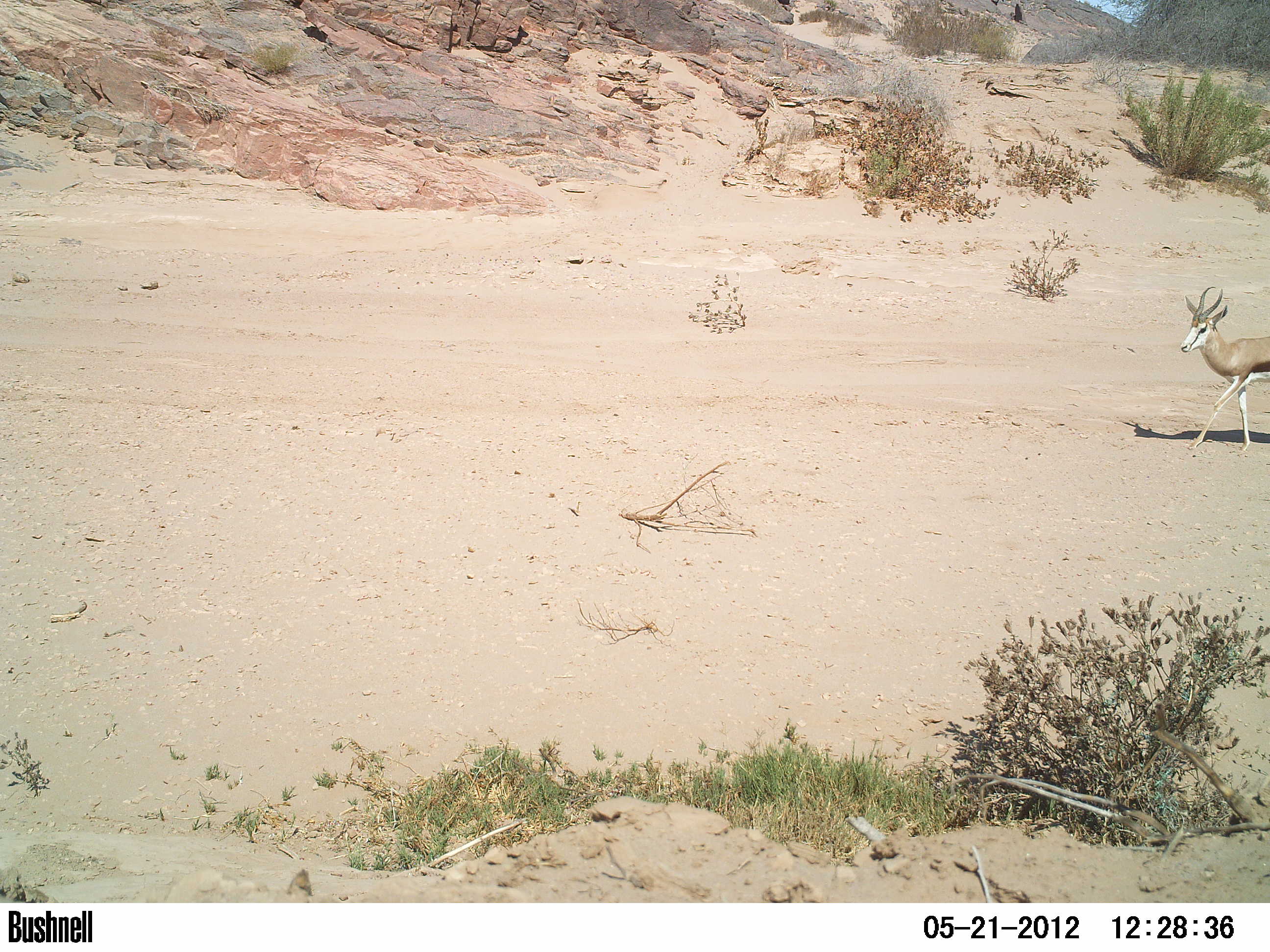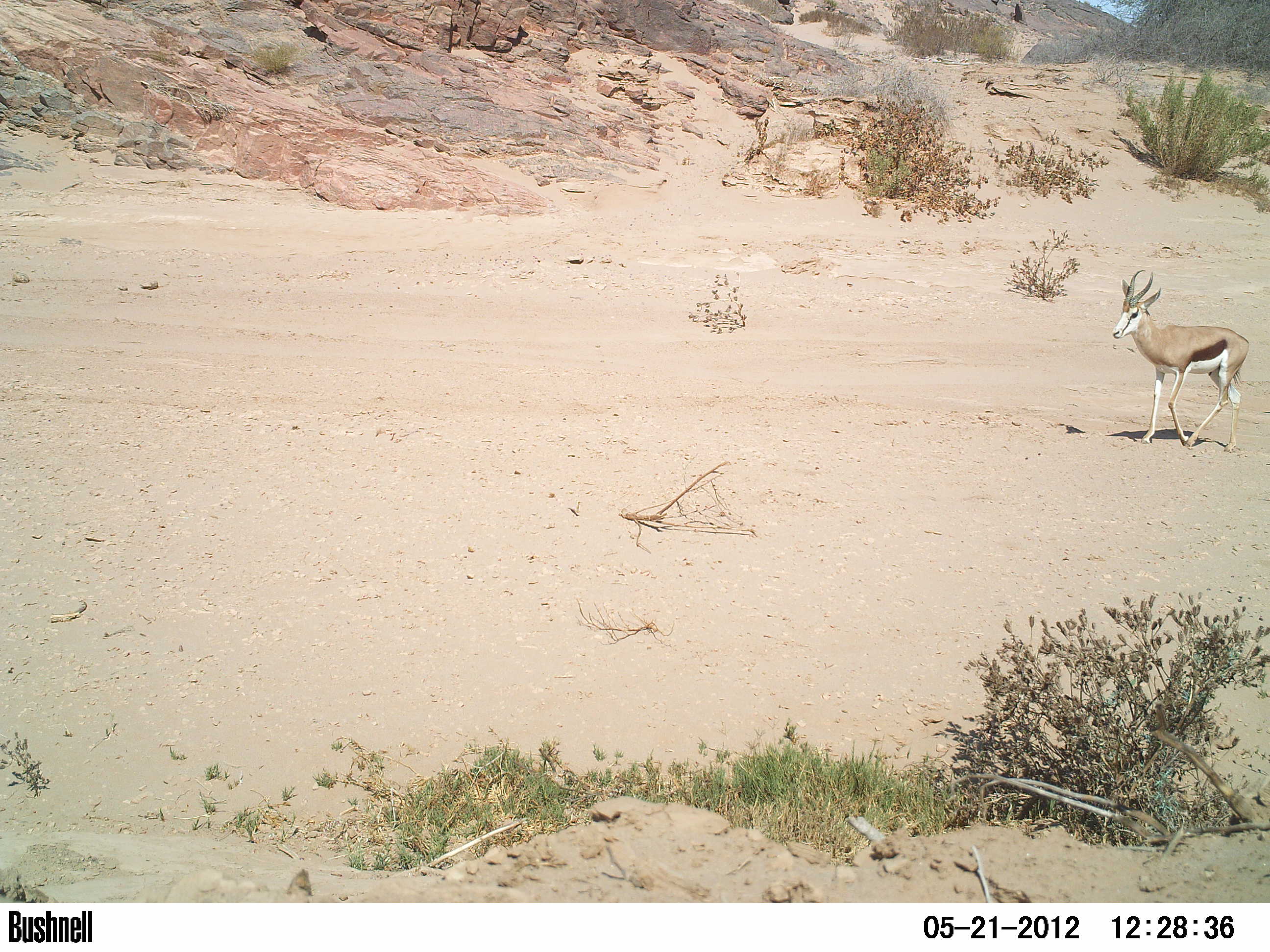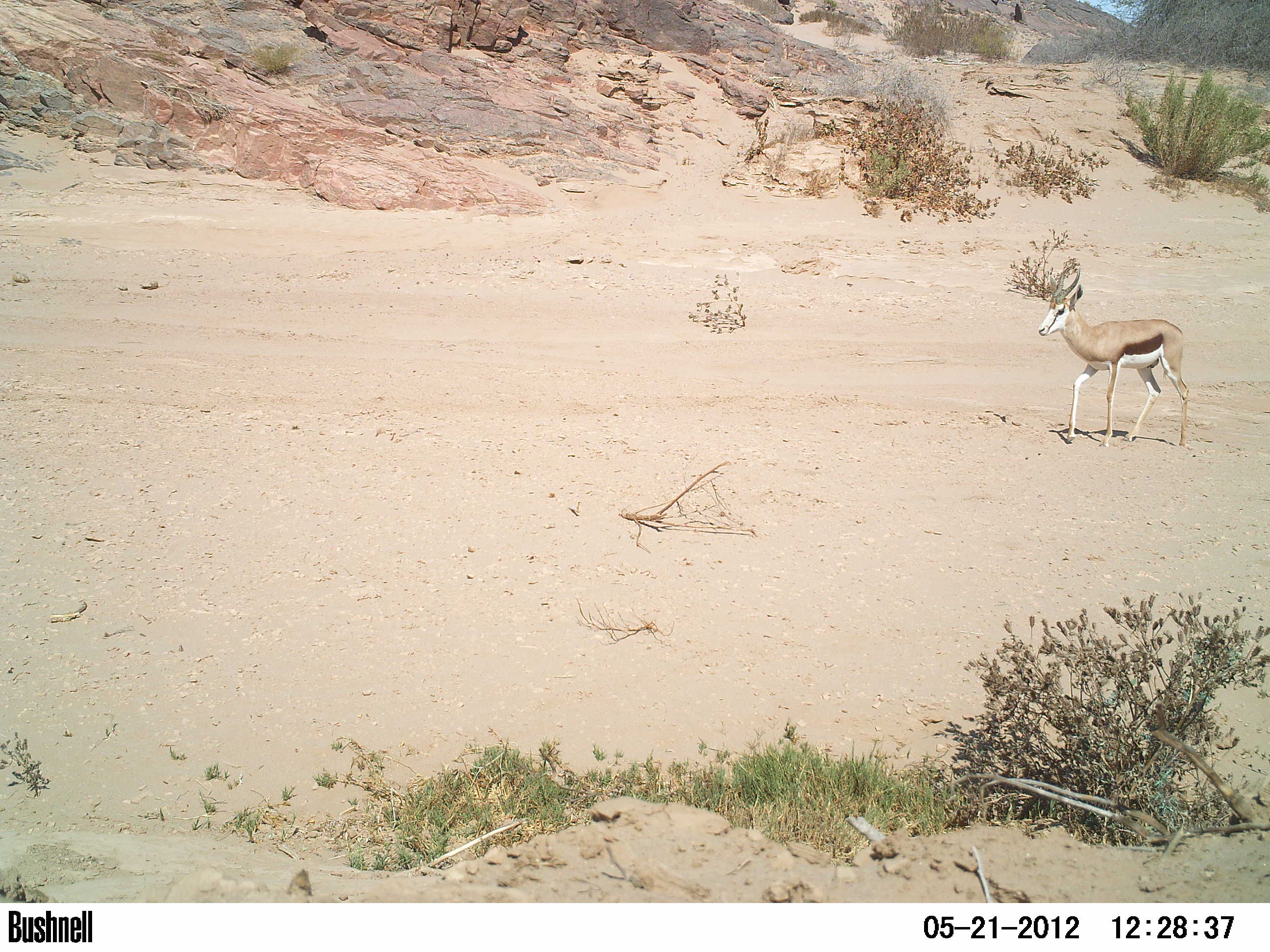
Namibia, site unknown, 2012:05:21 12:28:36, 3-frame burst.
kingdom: Animalia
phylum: Chordata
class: Mammalia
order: Artiodactyla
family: Bovidae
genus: Antidorcas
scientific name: Antidorcas marsupialis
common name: springbok